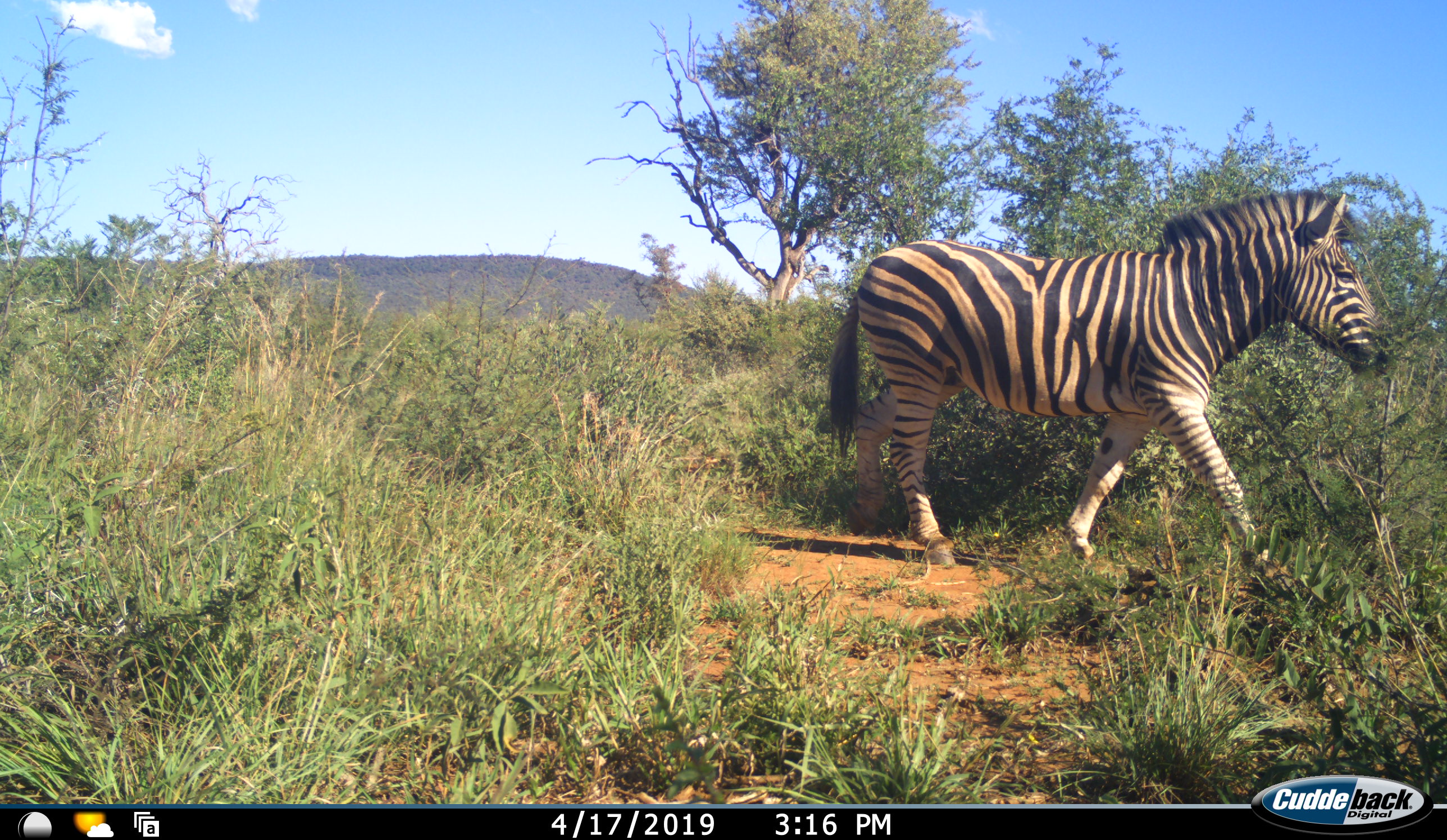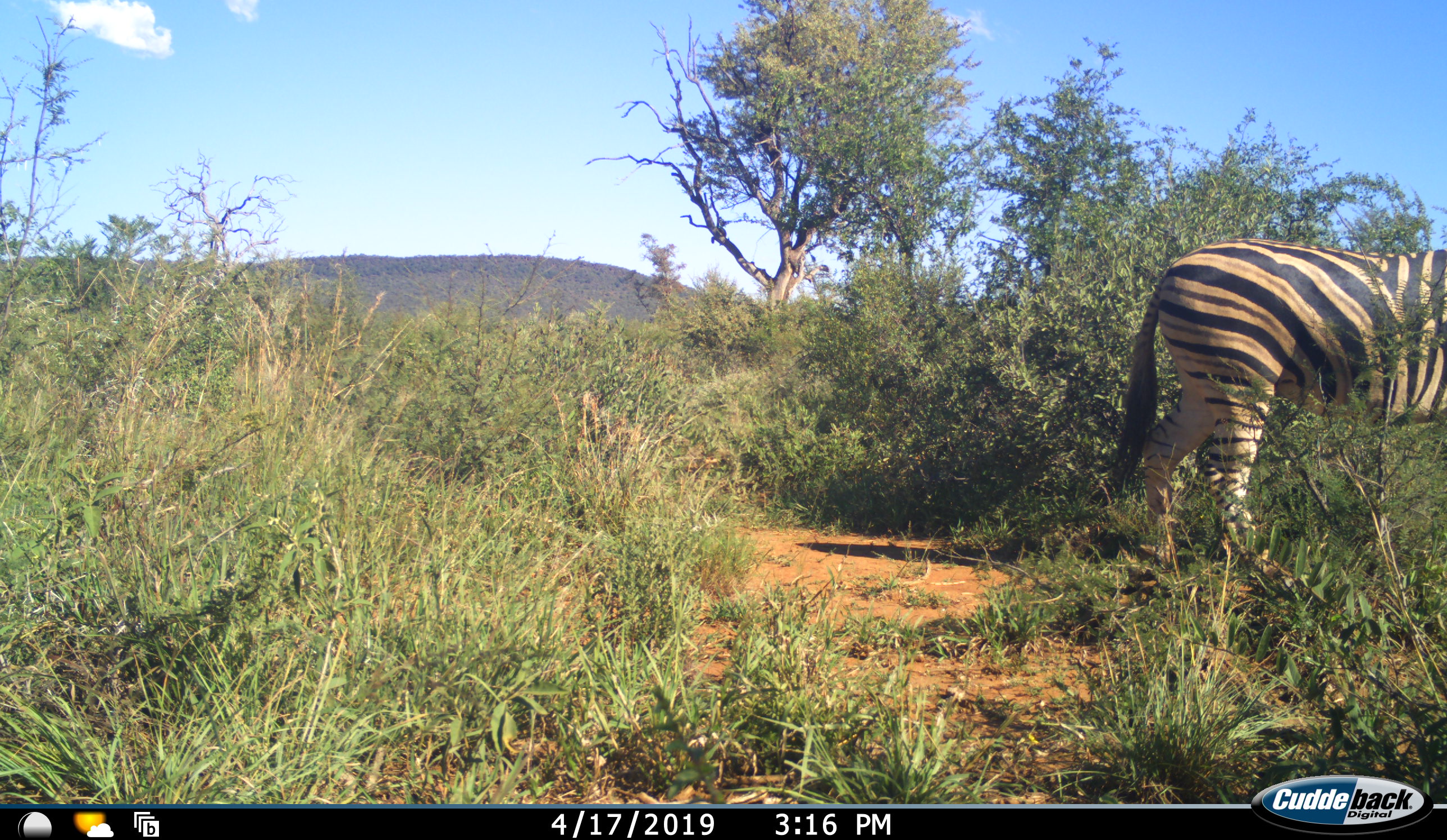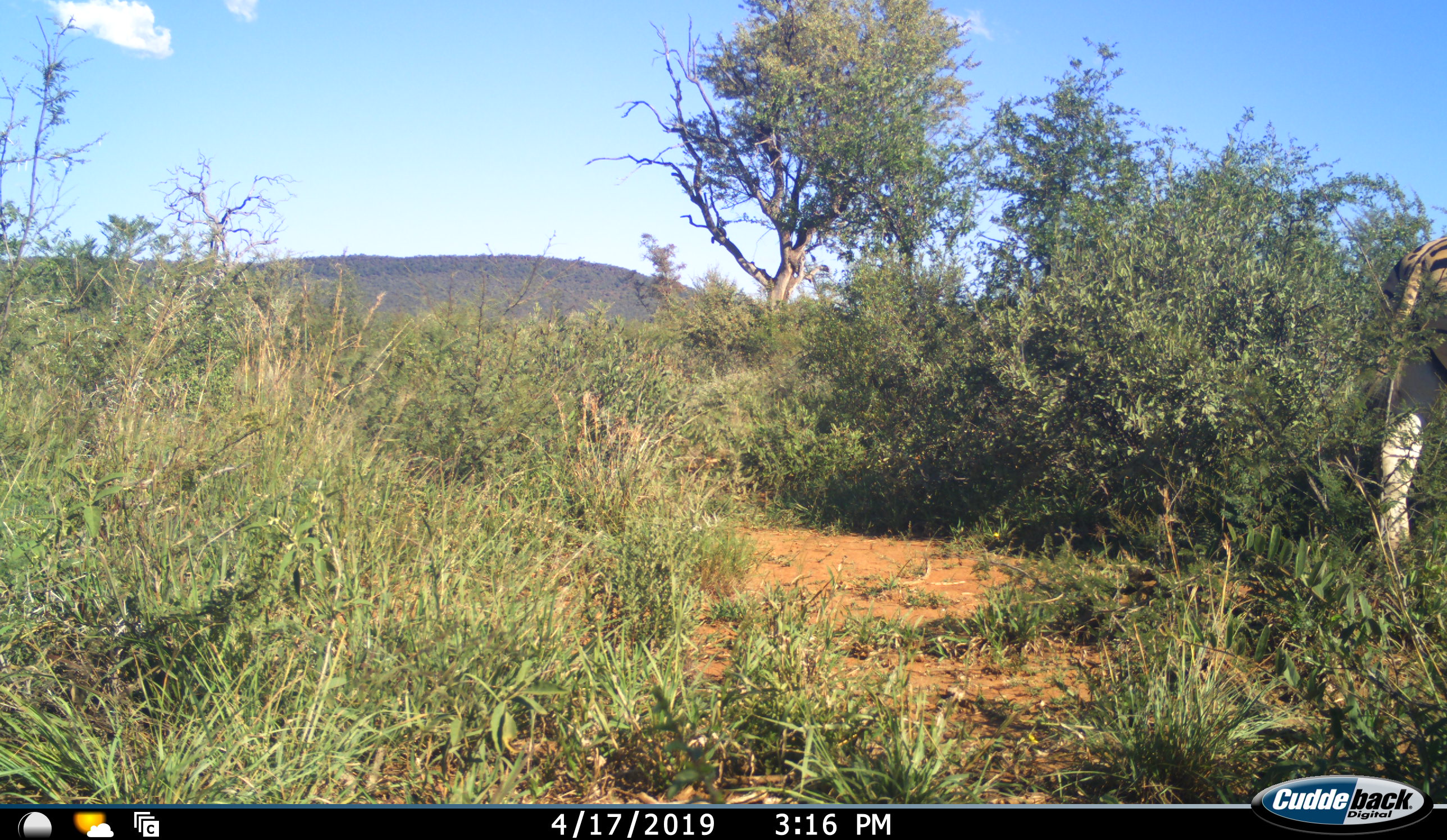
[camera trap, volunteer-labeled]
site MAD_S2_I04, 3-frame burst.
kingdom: Animalia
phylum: Chordata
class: Mammalia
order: Perissodactyla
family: Equidae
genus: Equus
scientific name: Equus quagga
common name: plains zebra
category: zebraplains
Zebraplains (plains zebra) (Equus quagga), count 1. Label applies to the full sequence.